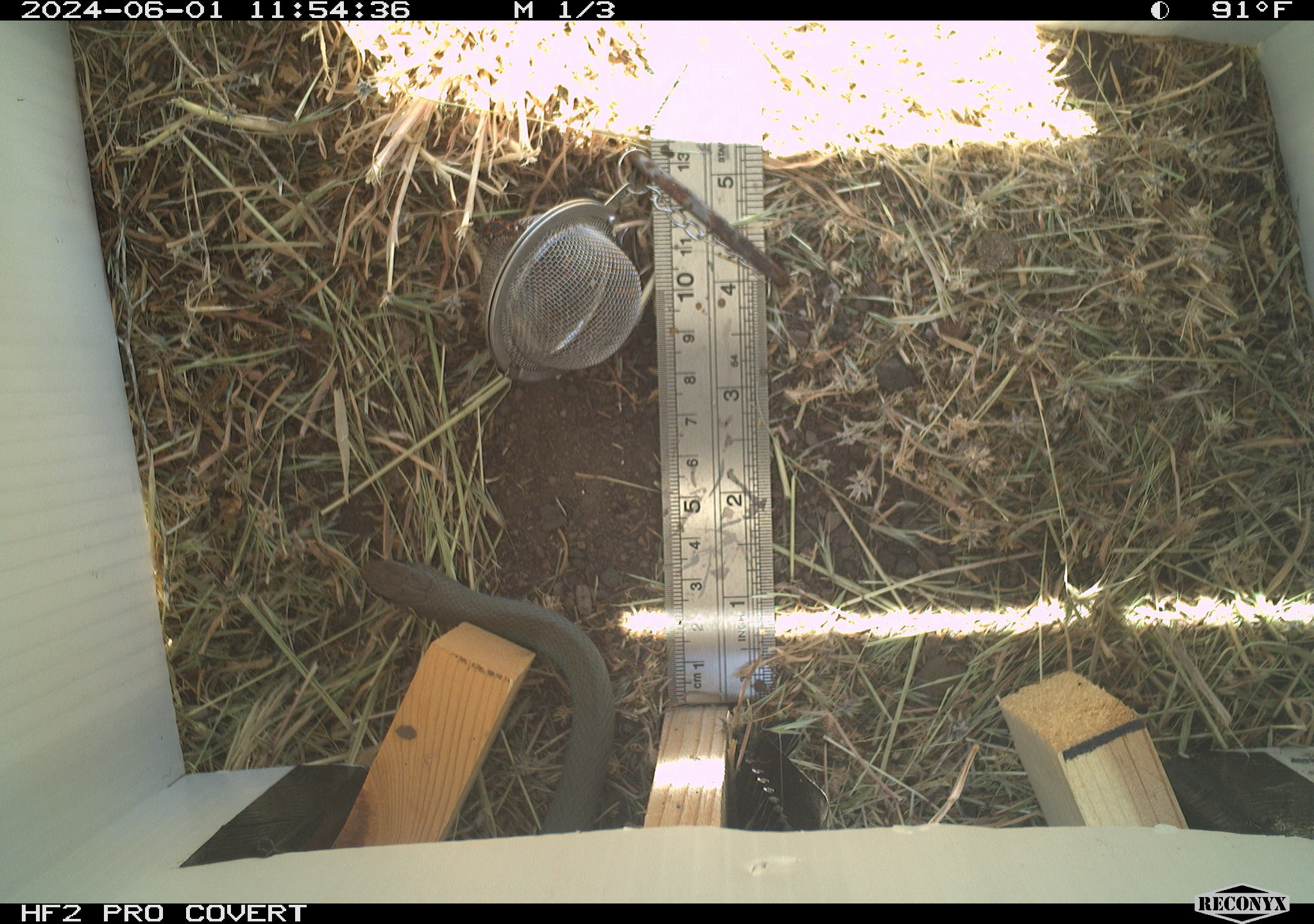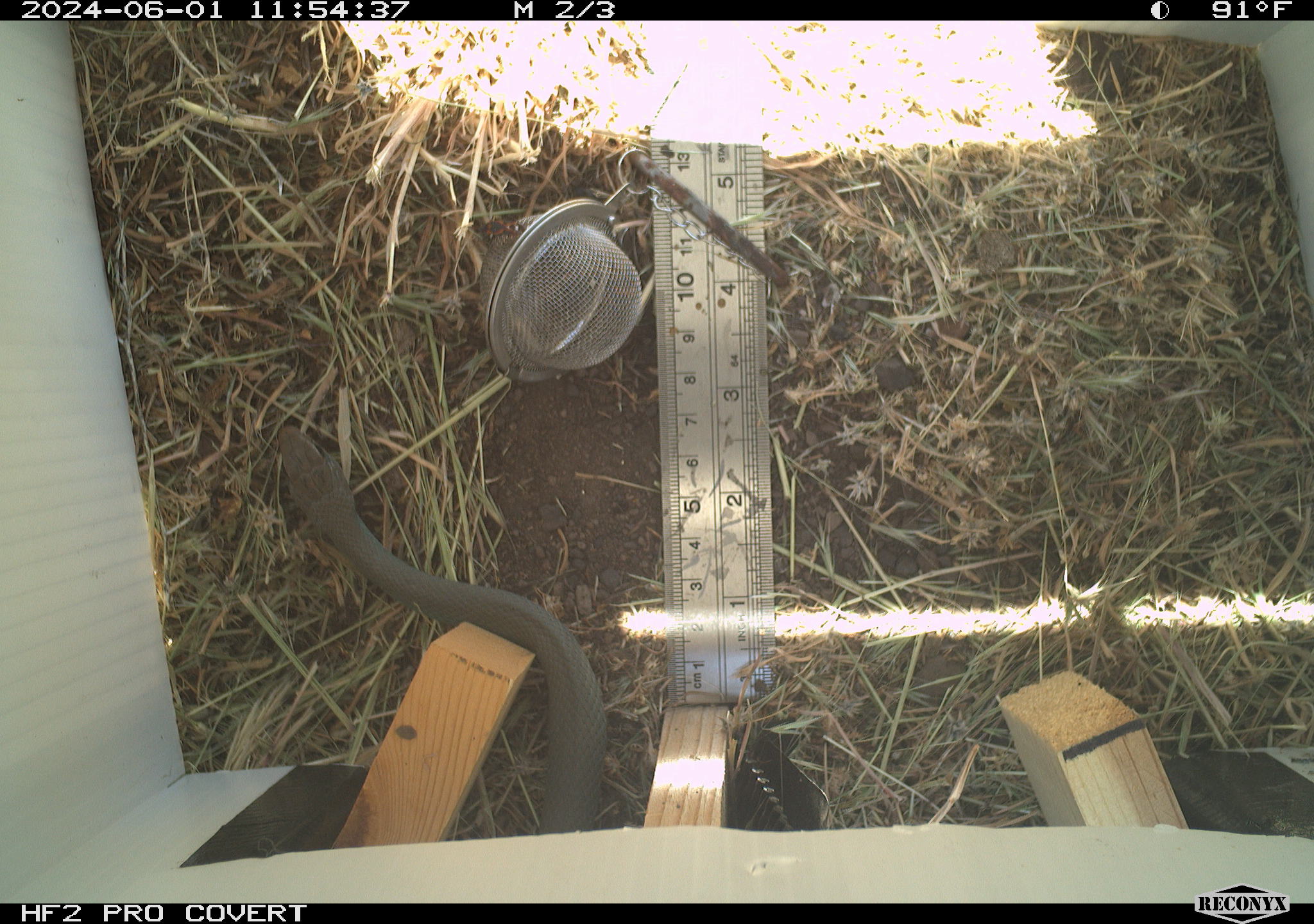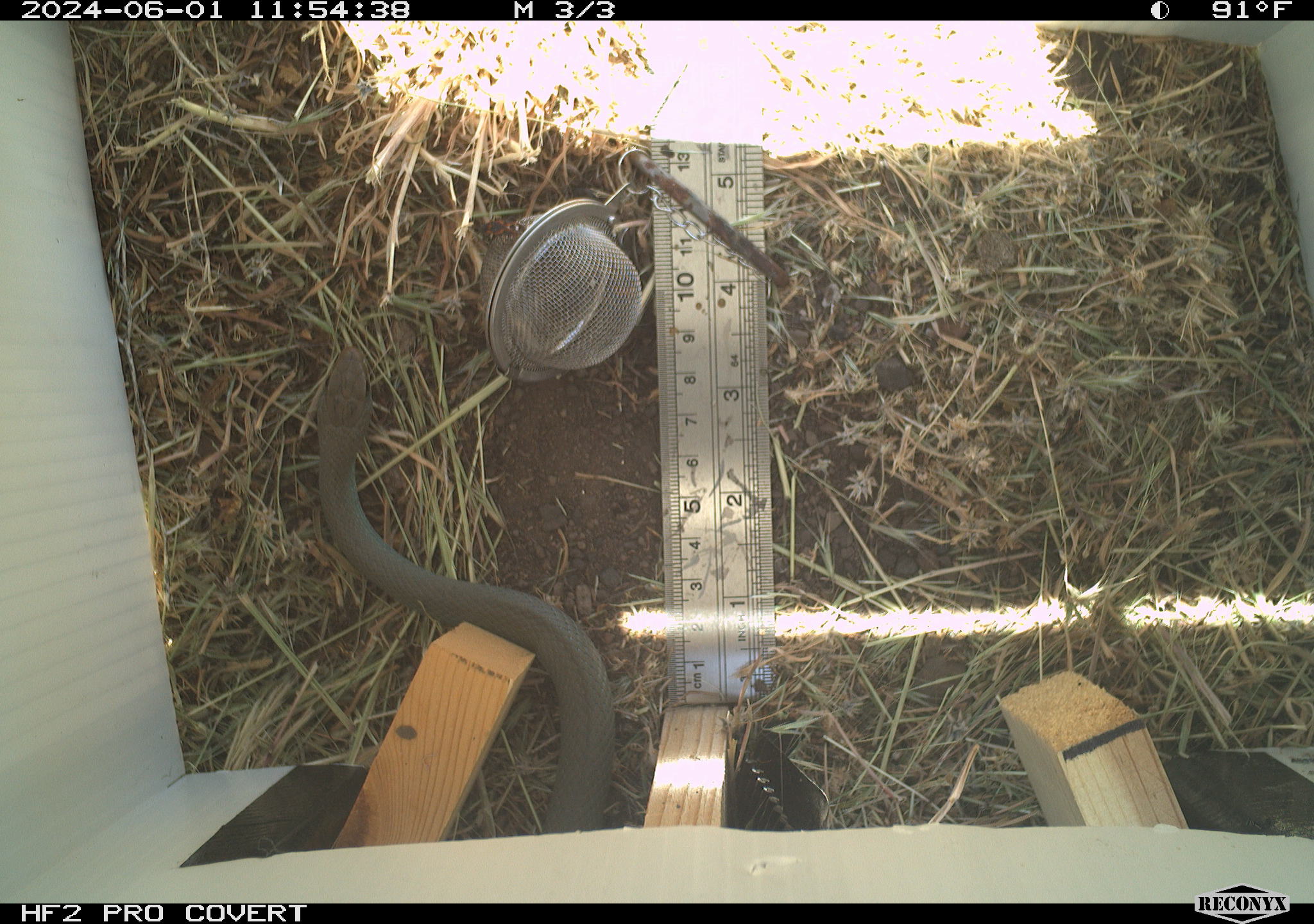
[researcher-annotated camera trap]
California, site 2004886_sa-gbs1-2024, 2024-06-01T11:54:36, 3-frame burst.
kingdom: Animalia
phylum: Chordata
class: Reptilia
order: Squamata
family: Colubridae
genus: Coluber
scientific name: Coluber constrictor mormon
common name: western yellow-bellied racer